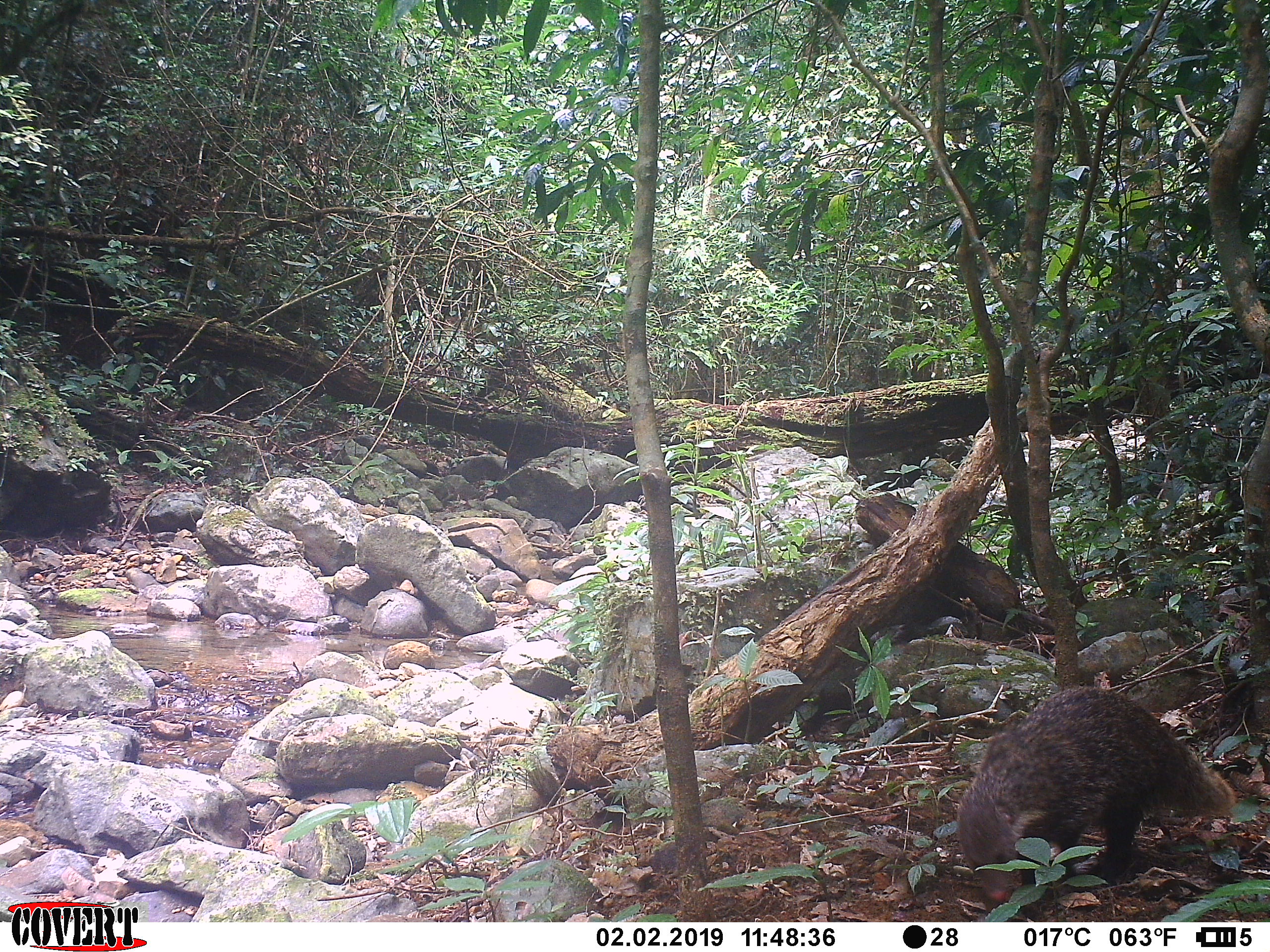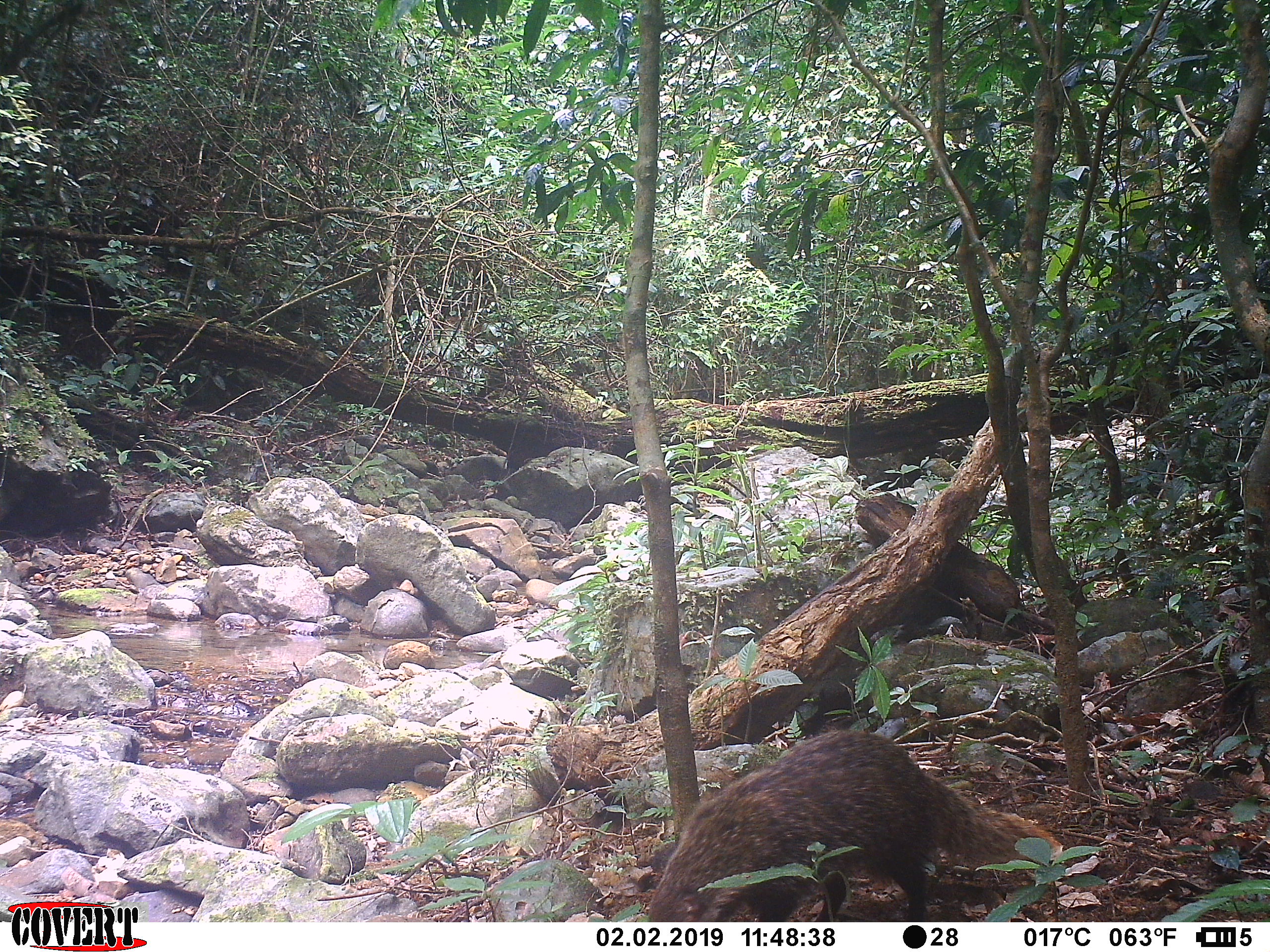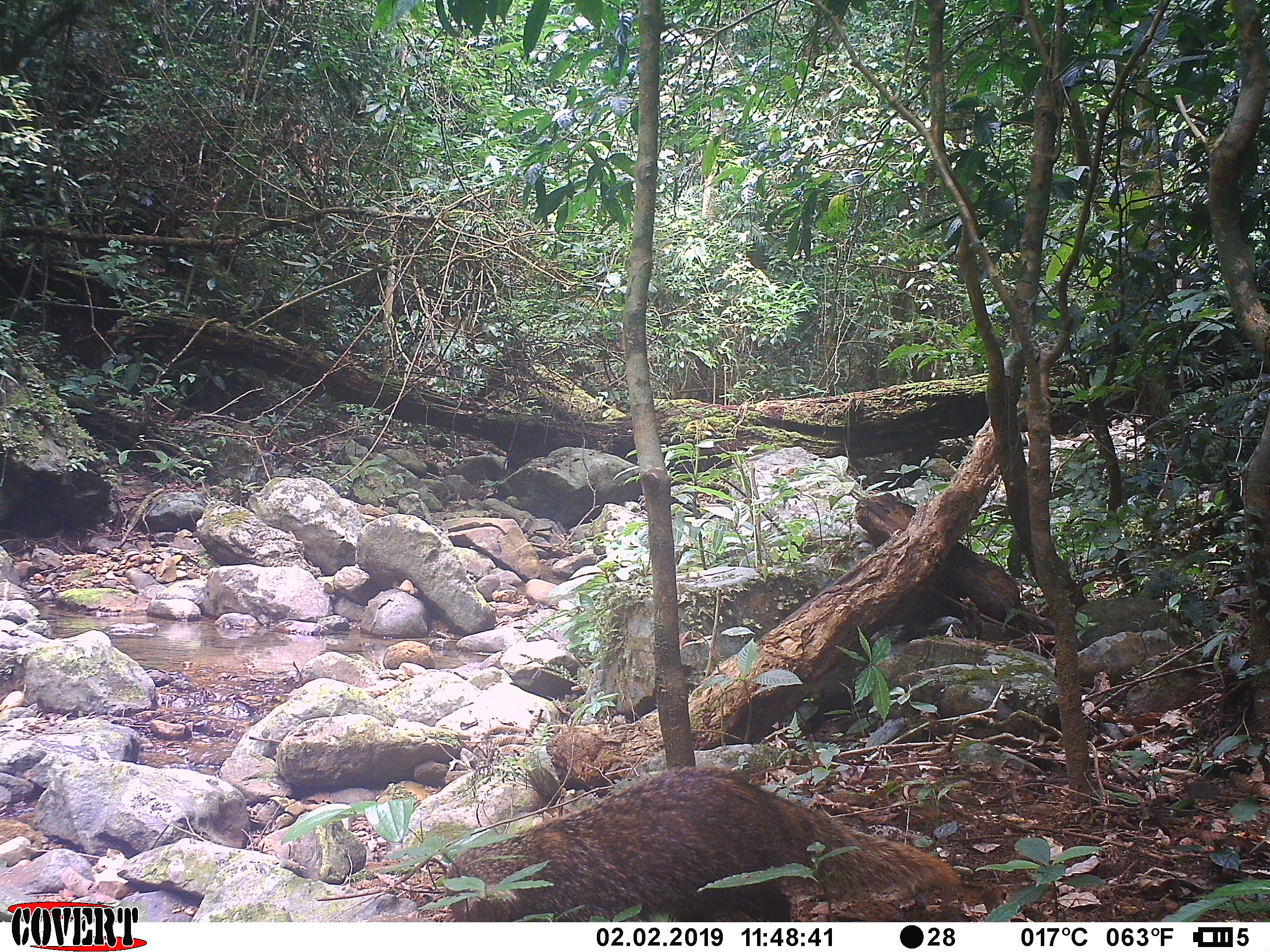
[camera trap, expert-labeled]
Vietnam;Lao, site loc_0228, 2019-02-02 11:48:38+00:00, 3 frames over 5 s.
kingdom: Animalia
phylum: Chordata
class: Mammalia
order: Carnivora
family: Herpestidae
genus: Urva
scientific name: Urva urva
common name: crab-eating mongoose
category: crab eating mongoose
Crab eating mongoose (crab-eating mongoose) (Urva urva). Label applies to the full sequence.